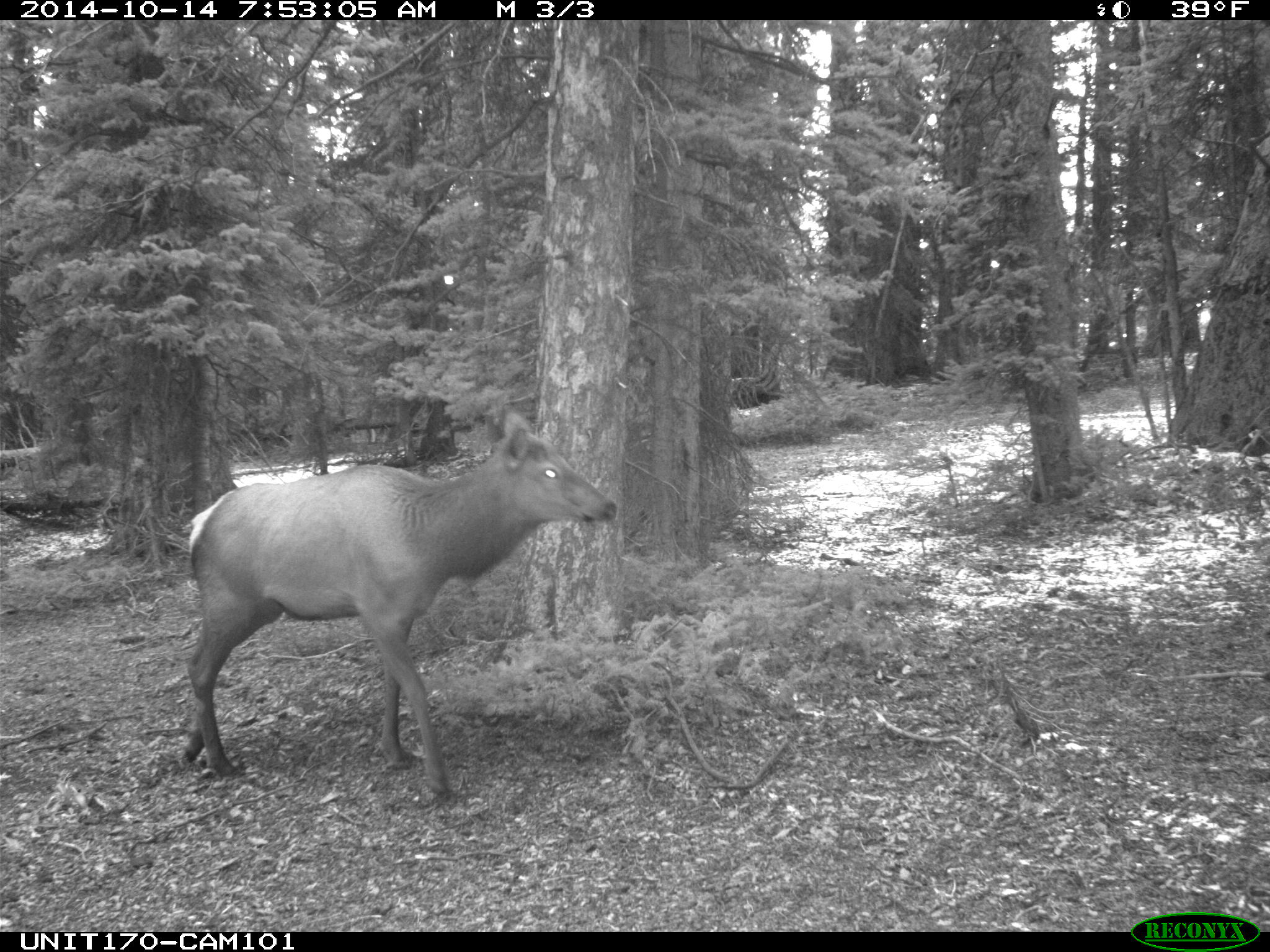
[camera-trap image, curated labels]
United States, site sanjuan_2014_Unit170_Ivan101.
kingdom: Animalia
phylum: Chordata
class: Mammalia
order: Artiodactyla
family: Cervidae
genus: Cervus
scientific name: Cervus elaphus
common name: red deer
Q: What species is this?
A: Cervus elaphus (red deer).